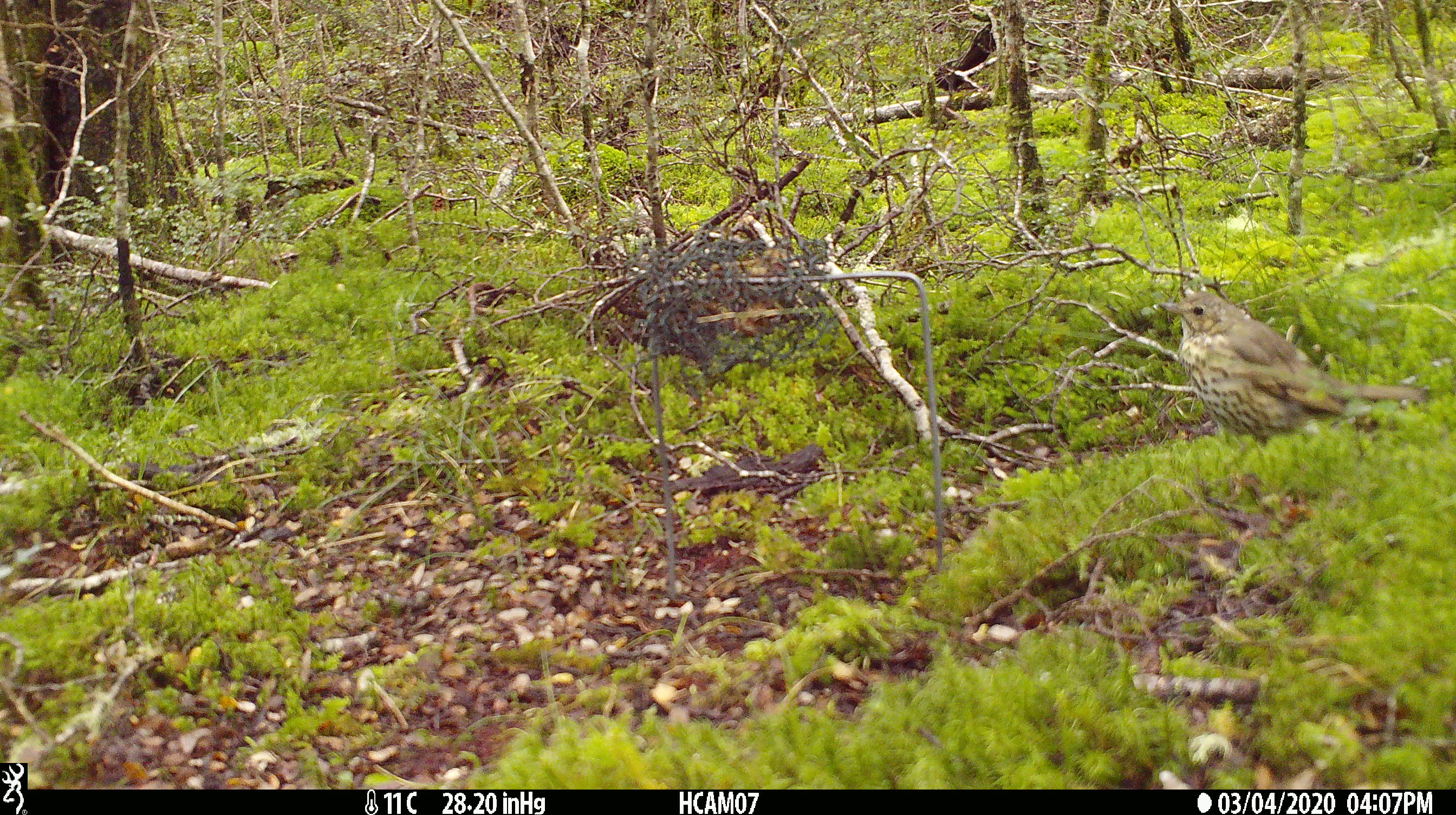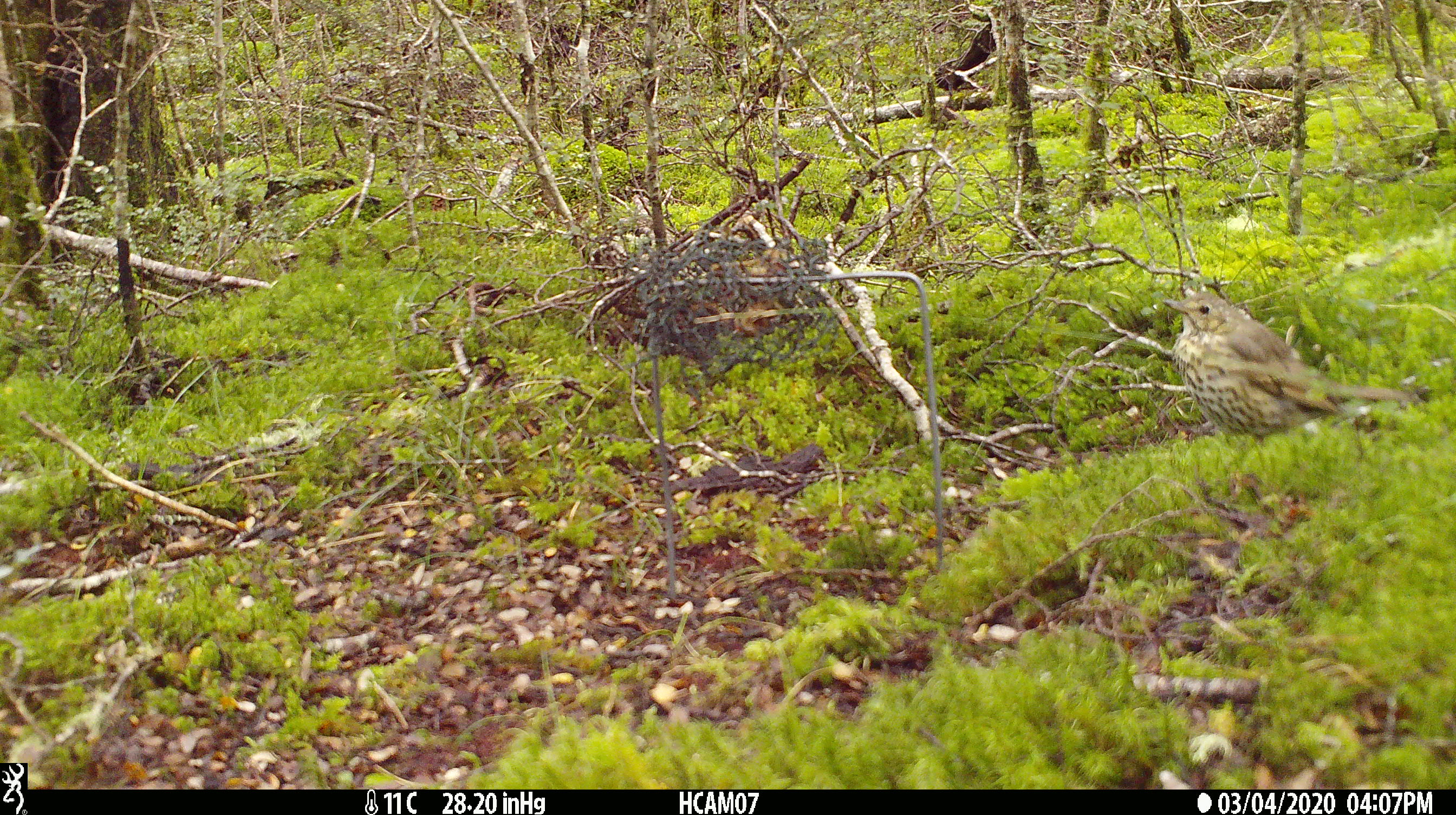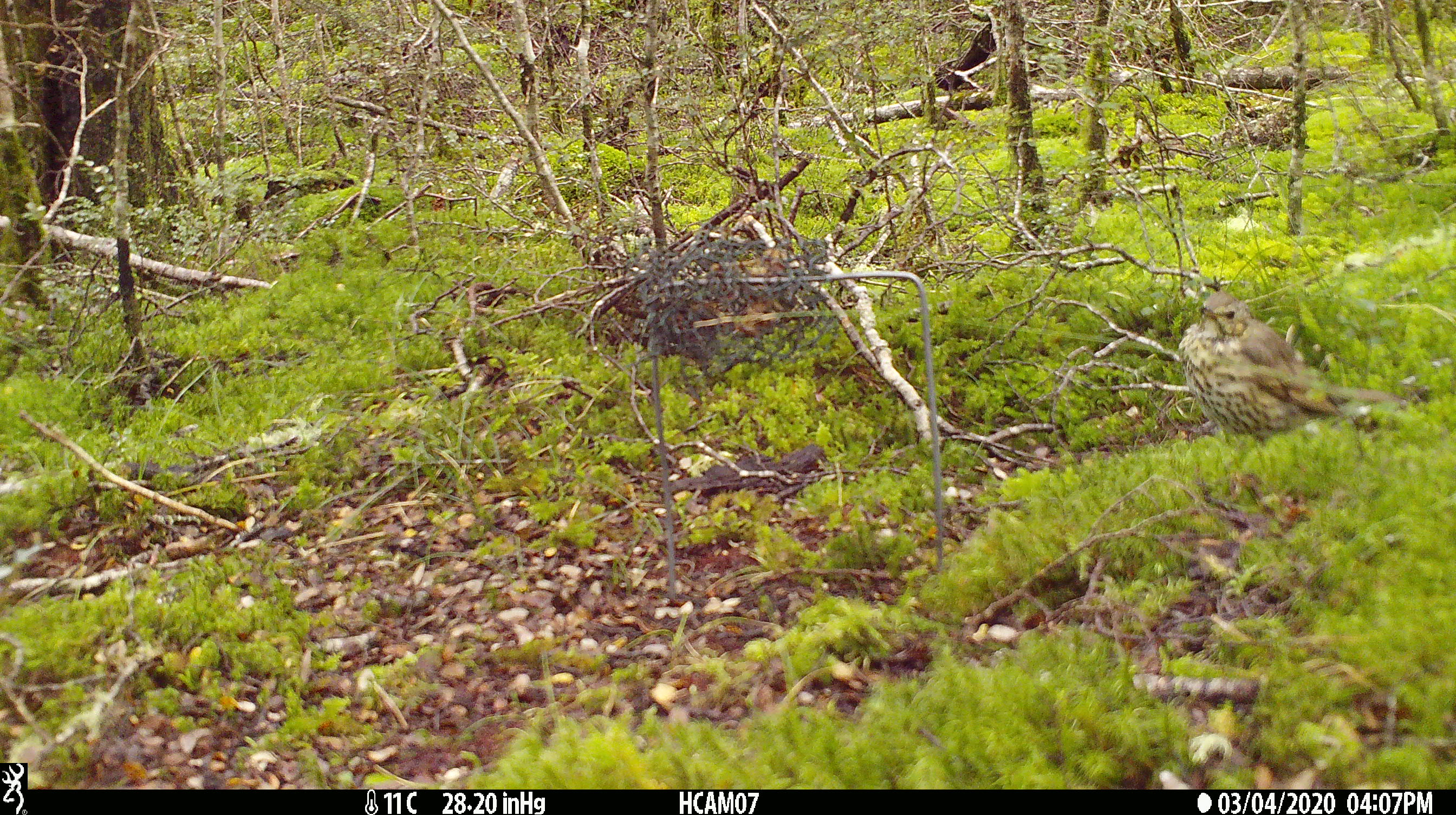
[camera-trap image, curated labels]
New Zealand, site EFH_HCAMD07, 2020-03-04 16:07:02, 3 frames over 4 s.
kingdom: Animalia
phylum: Chordata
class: Aves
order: Passeriformes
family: Turdidae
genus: Turdus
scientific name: Turdus philomelos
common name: song thrush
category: thrush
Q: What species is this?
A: Thrush (song thrush) (Turdus philomelos).